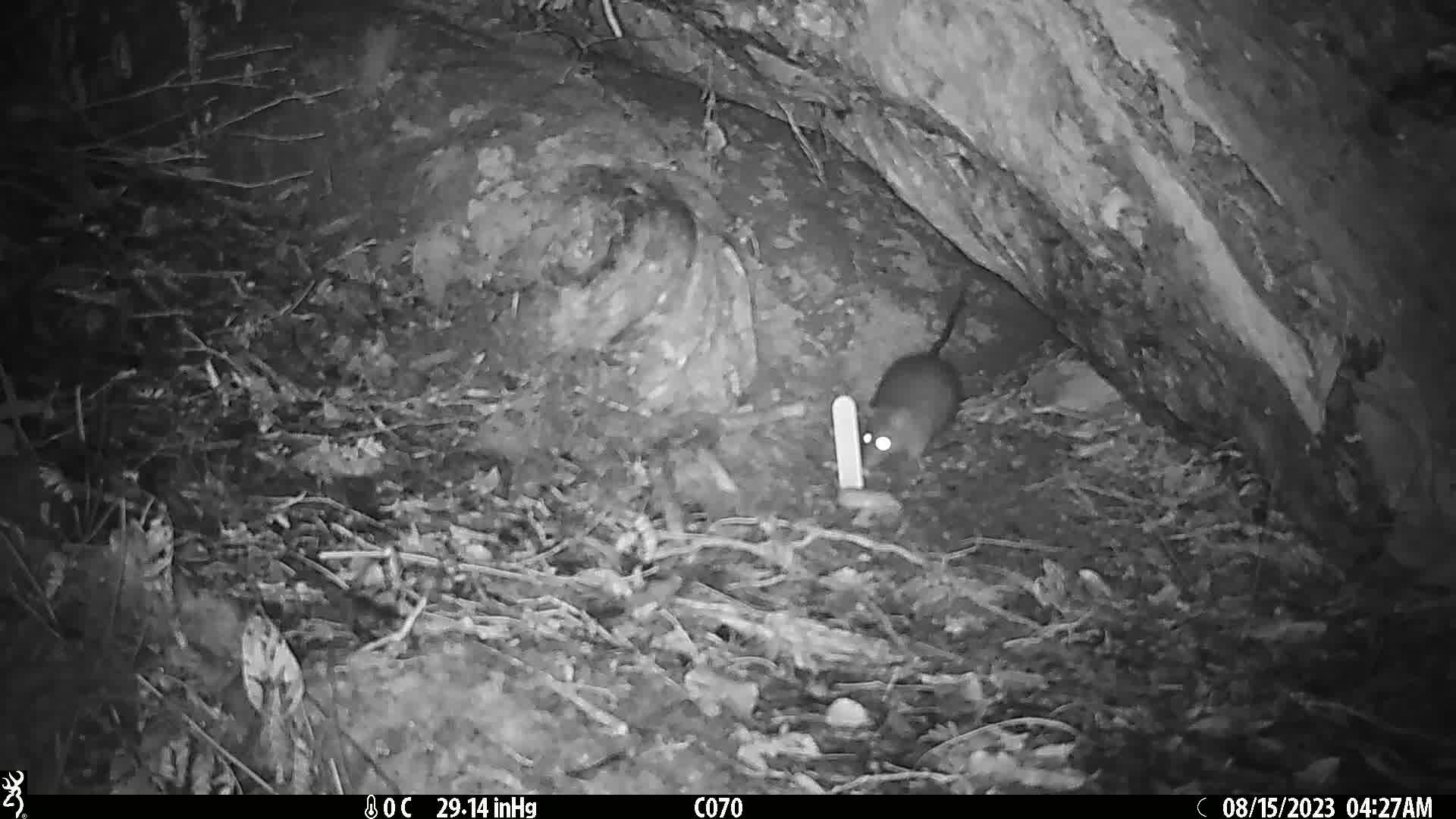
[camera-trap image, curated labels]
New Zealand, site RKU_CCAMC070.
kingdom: Animalia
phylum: Chordata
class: Mammalia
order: Rodentia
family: Muridae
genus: Rattus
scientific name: Rattus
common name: rat